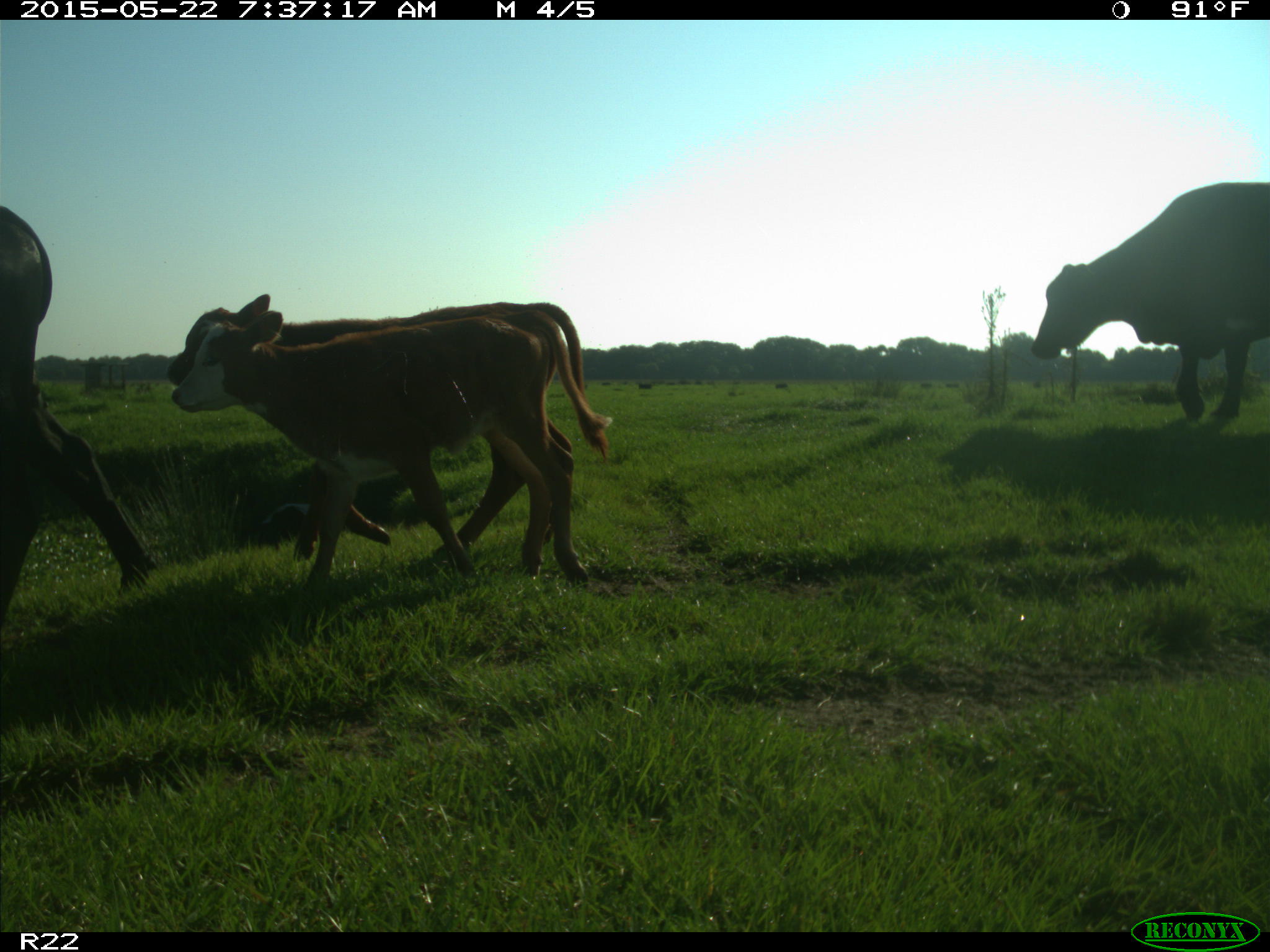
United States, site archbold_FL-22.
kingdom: Animalia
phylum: Chordata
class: Mammalia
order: Artiodactyla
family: Bovidae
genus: Bos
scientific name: Bos taurus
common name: domestic cow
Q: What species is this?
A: Bos taurus (domestic cow).